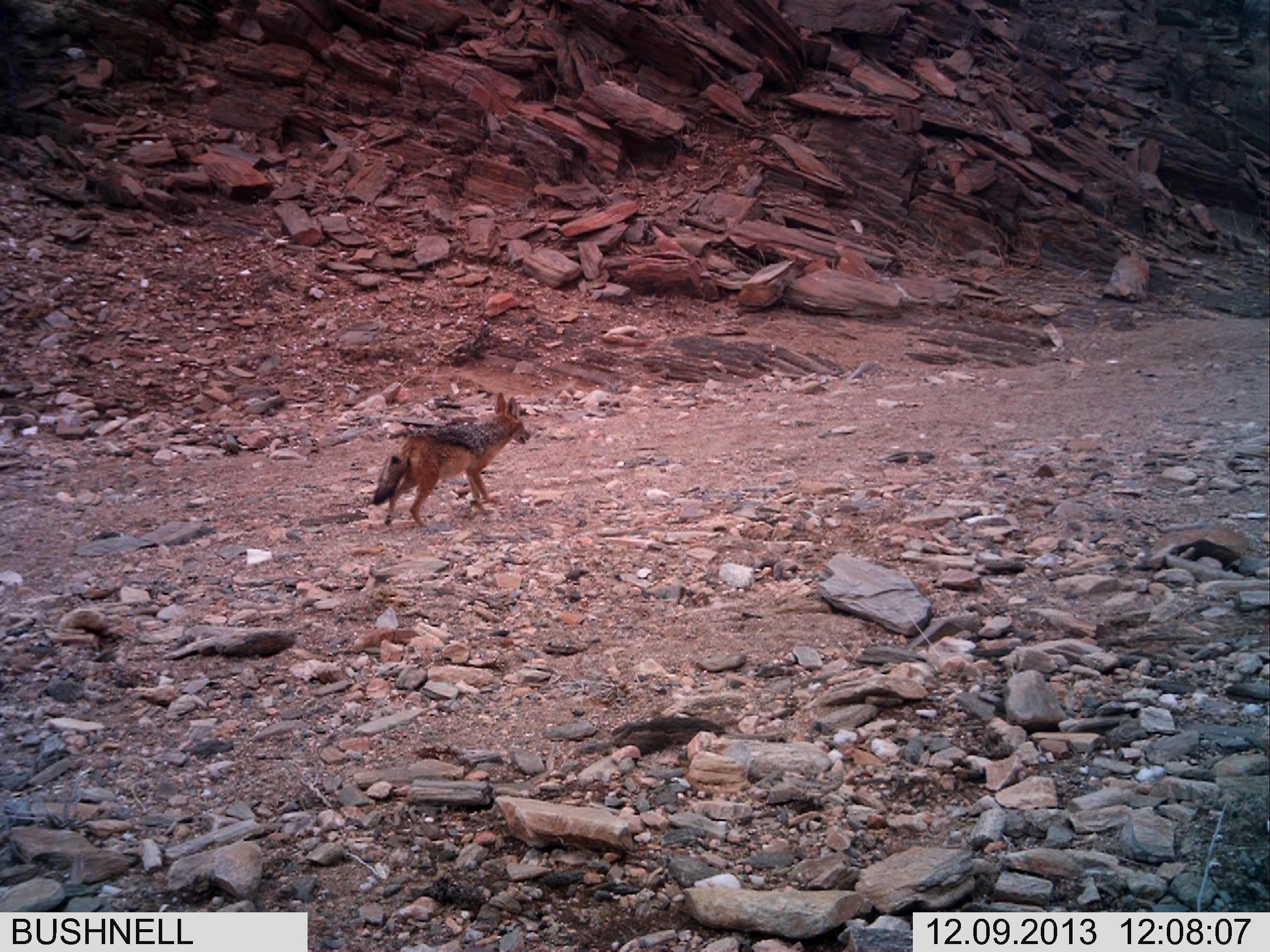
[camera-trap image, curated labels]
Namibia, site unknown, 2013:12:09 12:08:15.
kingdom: Animalia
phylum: Chordata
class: Mammalia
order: Carnivora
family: Canidae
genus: Lupulella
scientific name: Lupulella mesomelas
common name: black-backed jackal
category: canis mesomelas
Canis mesomelas (black-backed jackal) (Lupulella mesomelas).